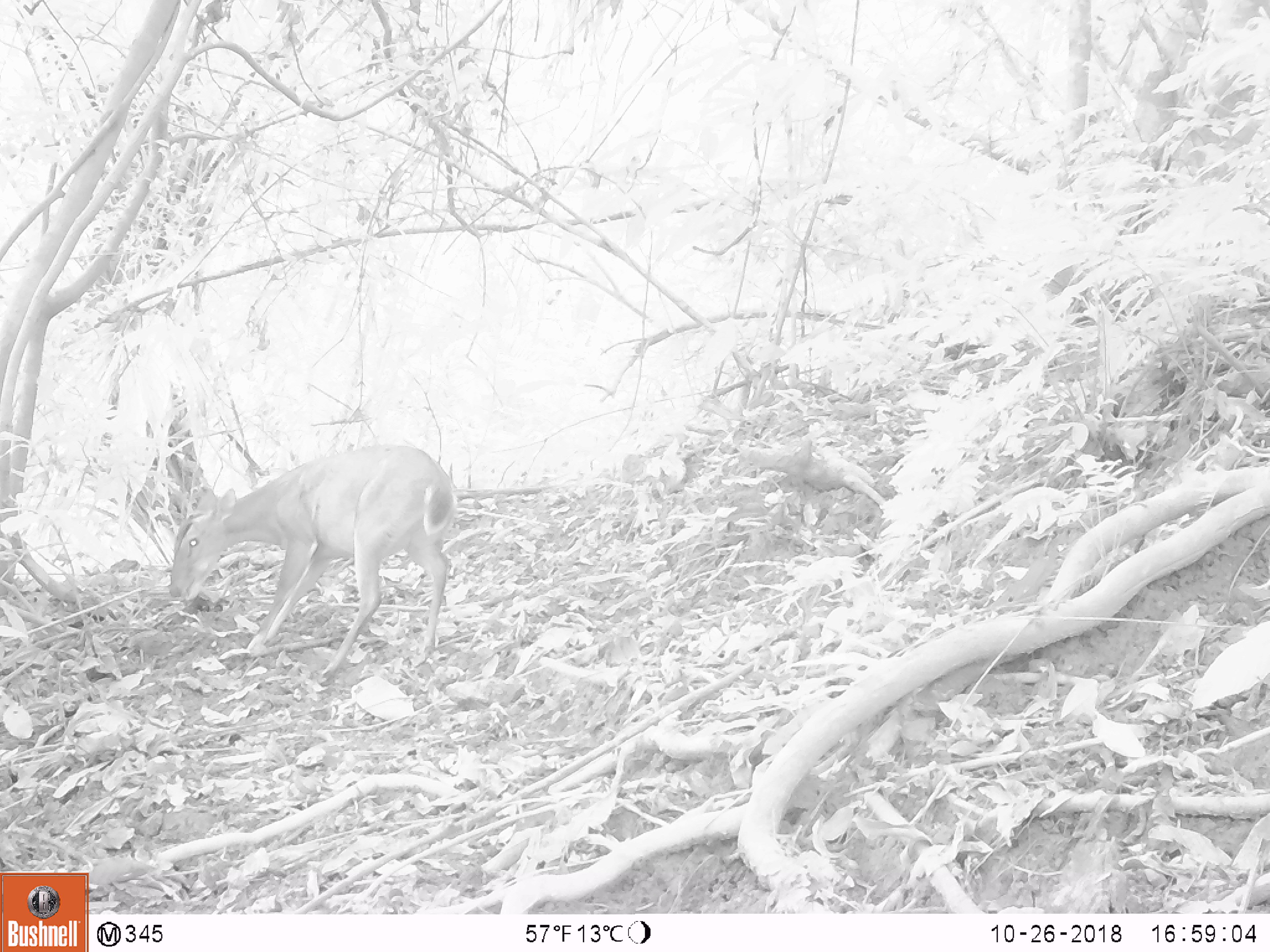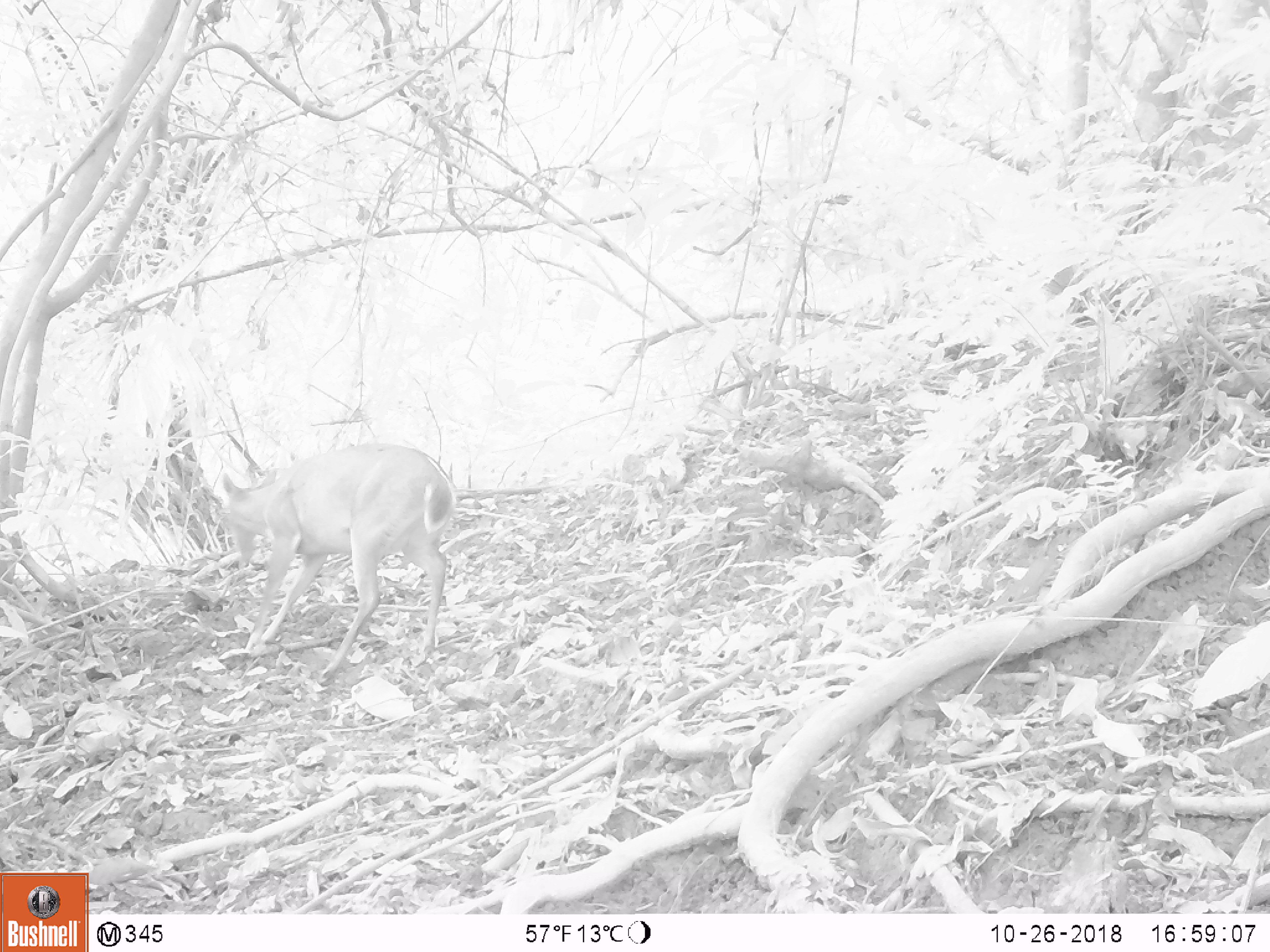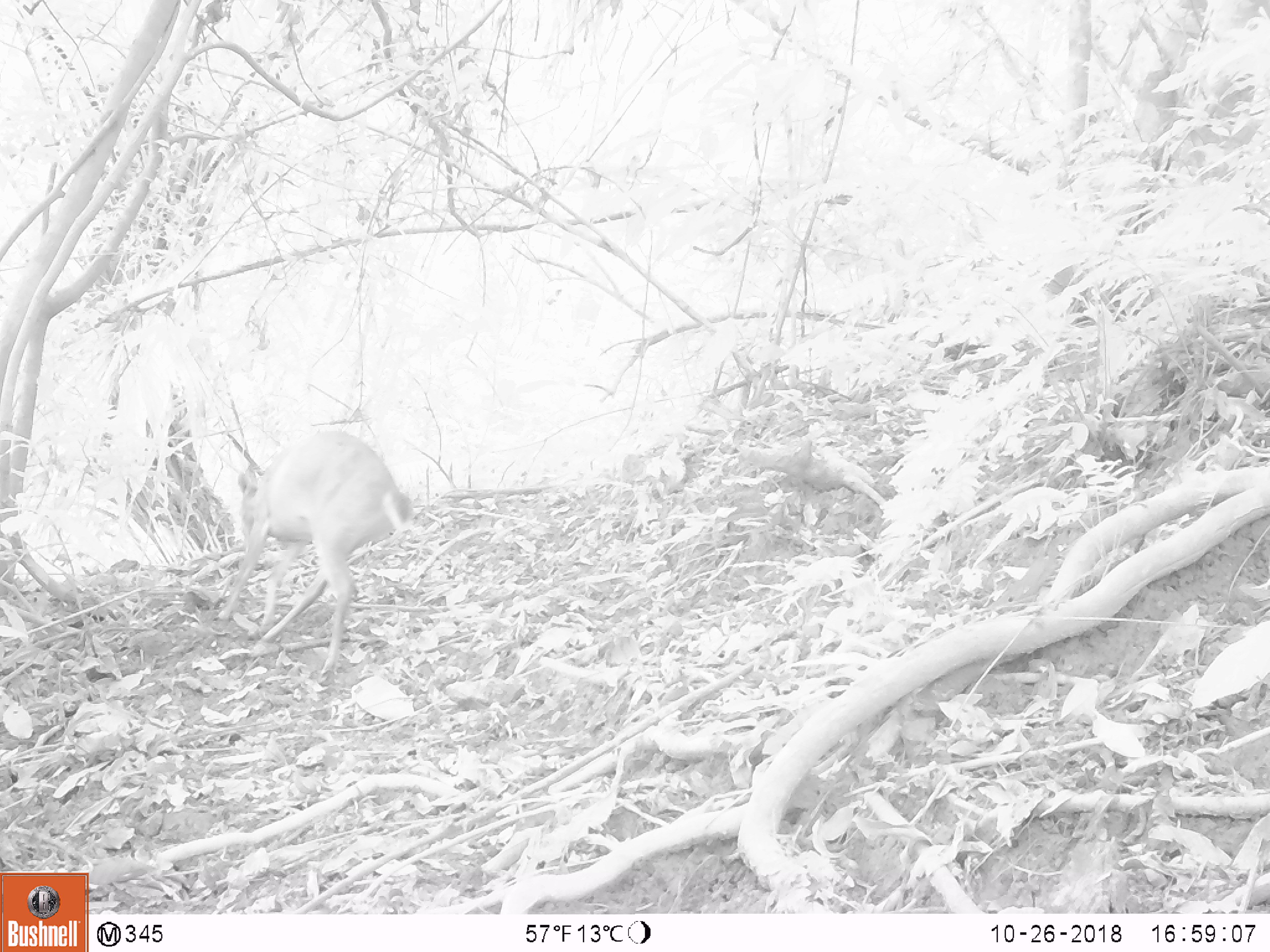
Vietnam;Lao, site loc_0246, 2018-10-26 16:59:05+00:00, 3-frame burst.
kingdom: Animalia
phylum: Chordata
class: Mammalia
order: Artiodactyla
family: Cervidae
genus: Muntiacus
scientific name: Muntiacus vuquangensis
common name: large-antlered muntjac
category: large antlered muntjac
Large antlered muntjac (large-antlered muntjac) (Muntiacus vuquangensis). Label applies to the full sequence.